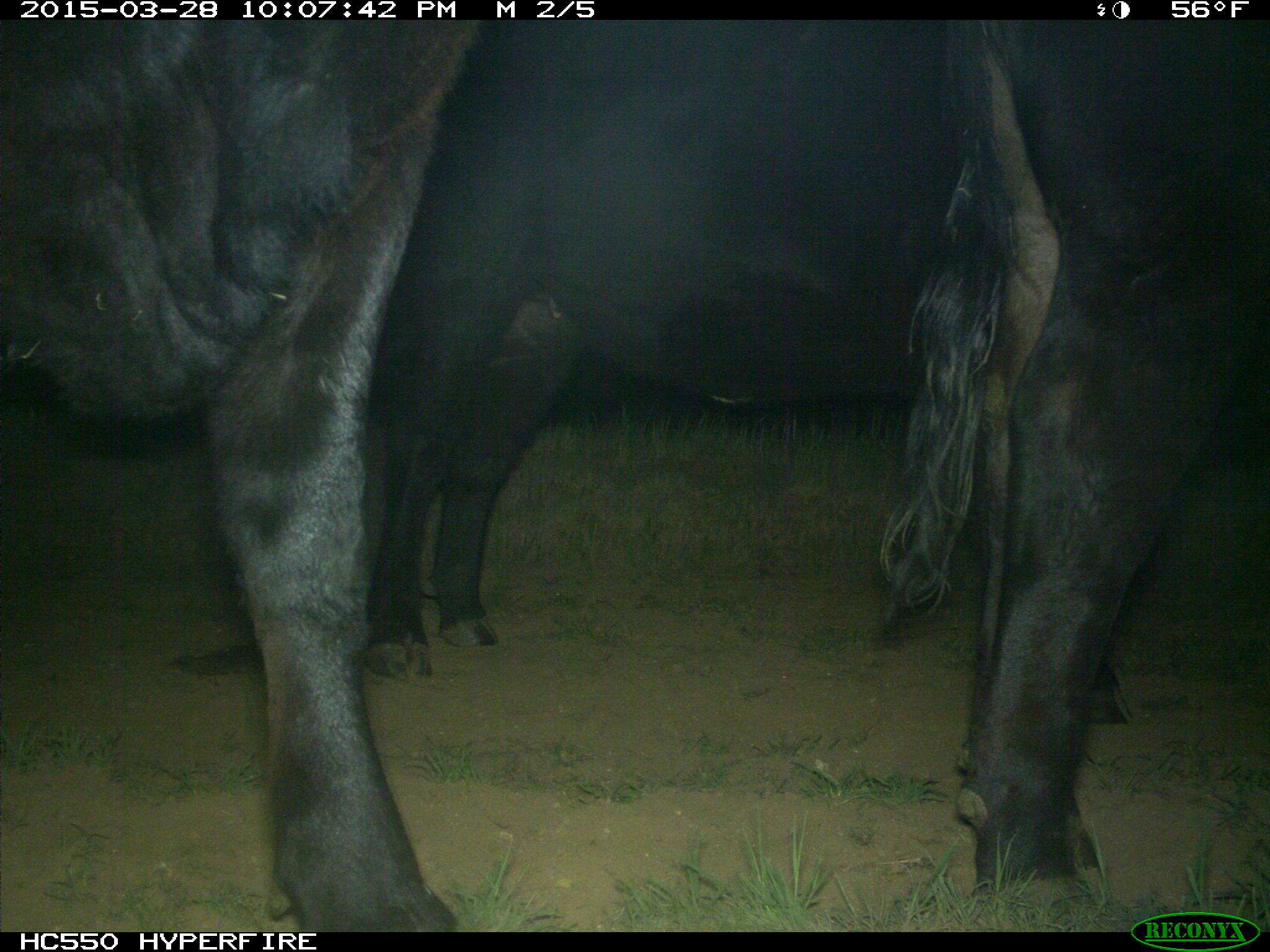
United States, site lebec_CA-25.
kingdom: Animalia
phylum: Chordata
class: Mammalia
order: Artiodactyla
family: Bovidae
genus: Bos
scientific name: Bos taurus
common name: domestic cow